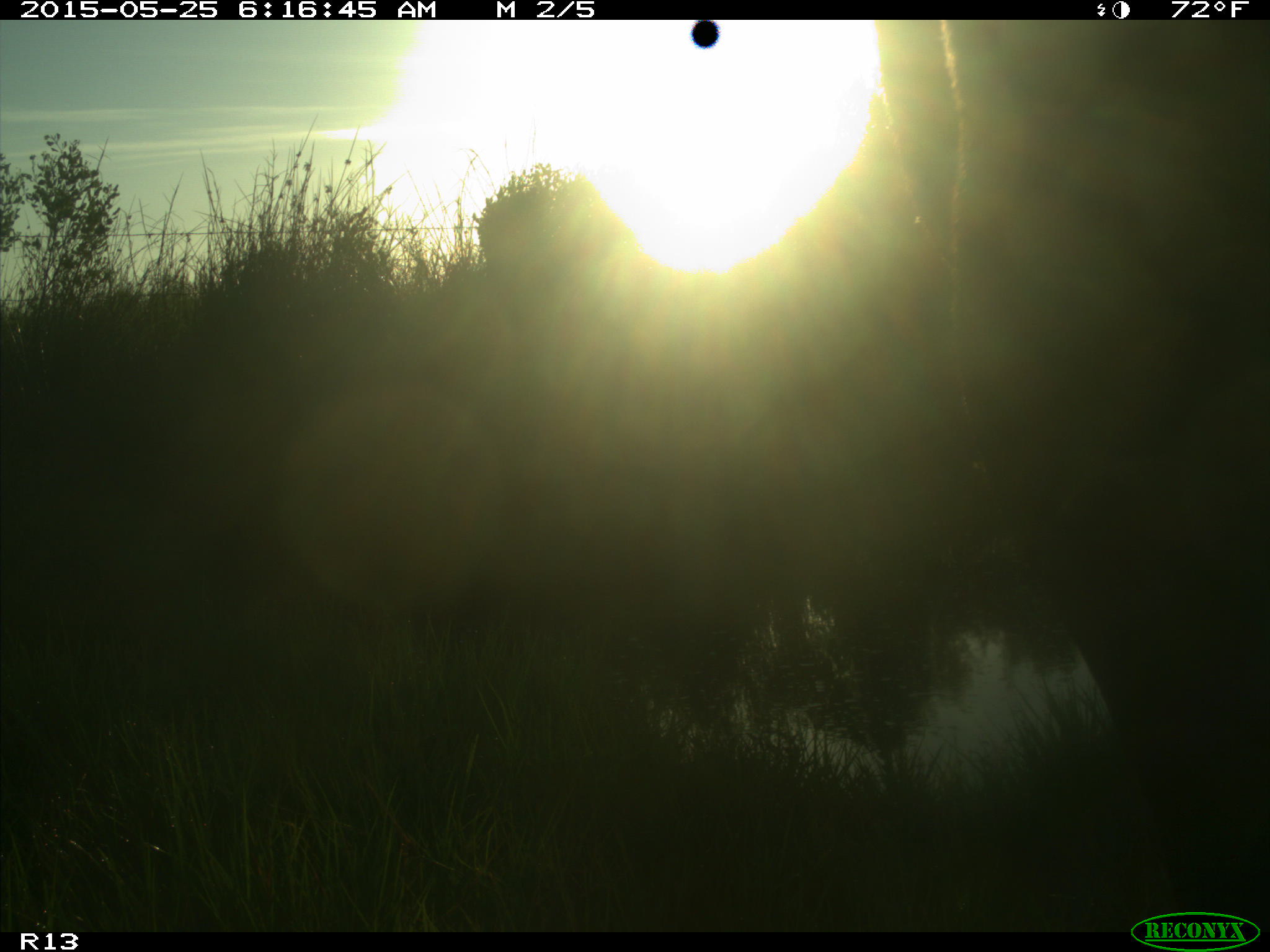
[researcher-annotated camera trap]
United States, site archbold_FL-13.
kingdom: Animalia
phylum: Chordata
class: Mammalia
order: Artiodactyla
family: Bovidae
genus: Bos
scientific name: Bos taurus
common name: domestic cow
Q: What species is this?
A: Bos taurus (domestic cow).